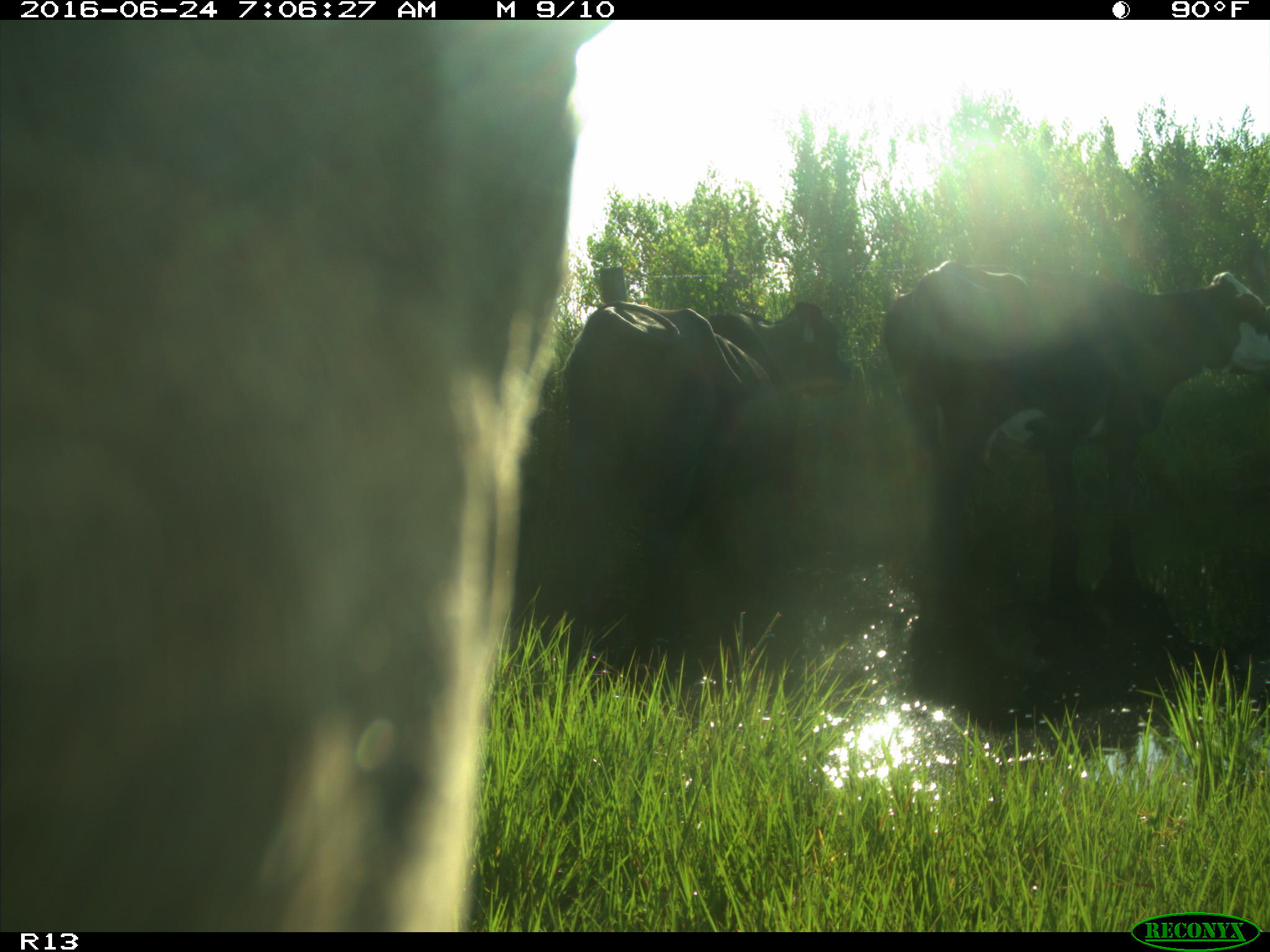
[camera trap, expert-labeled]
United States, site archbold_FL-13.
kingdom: Animalia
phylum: Chordata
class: Mammalia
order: Artiodactyla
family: Bovidae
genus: Bos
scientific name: Bos taurus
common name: domestic cow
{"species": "Bos taurus (domestic cow)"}